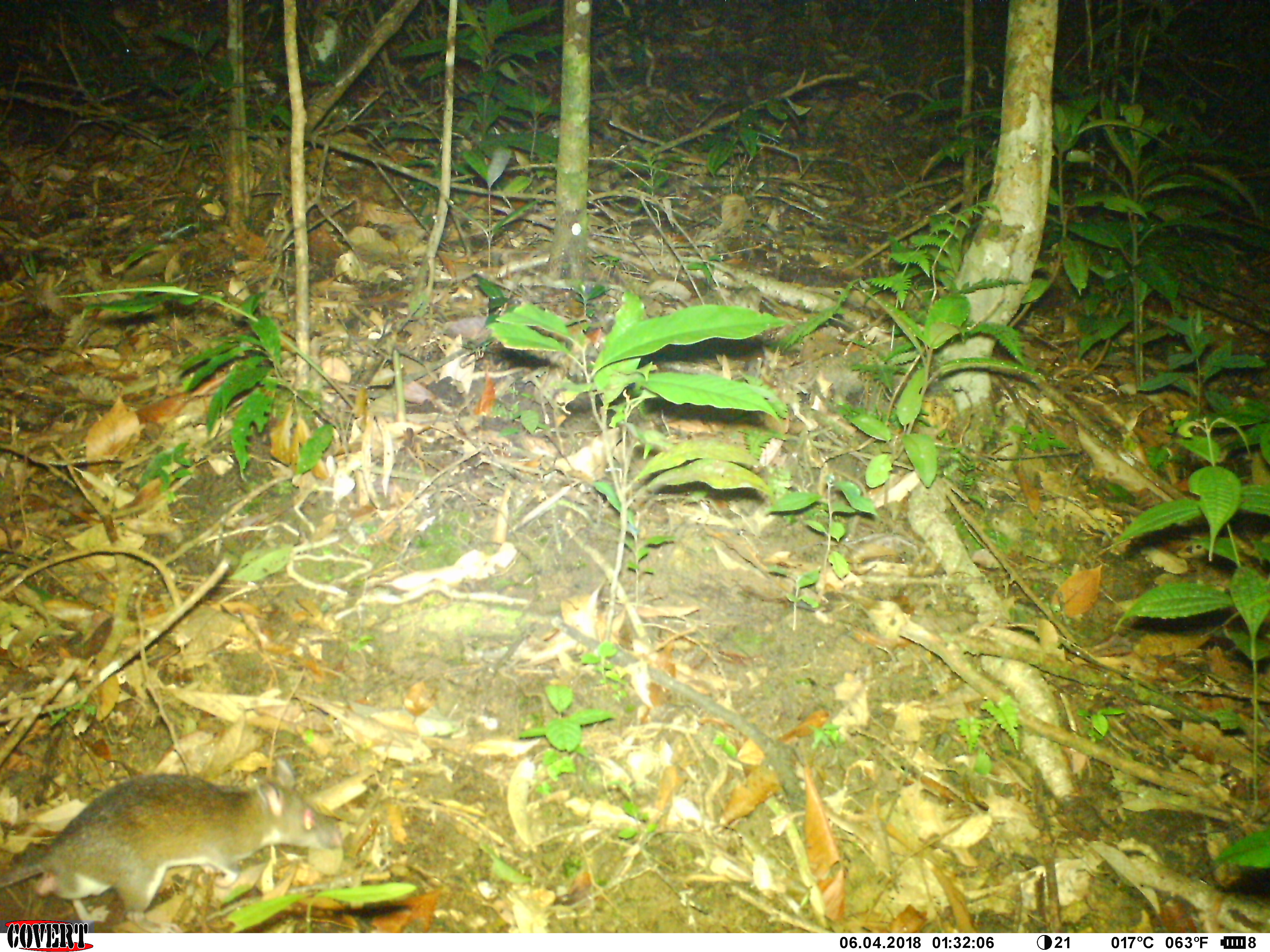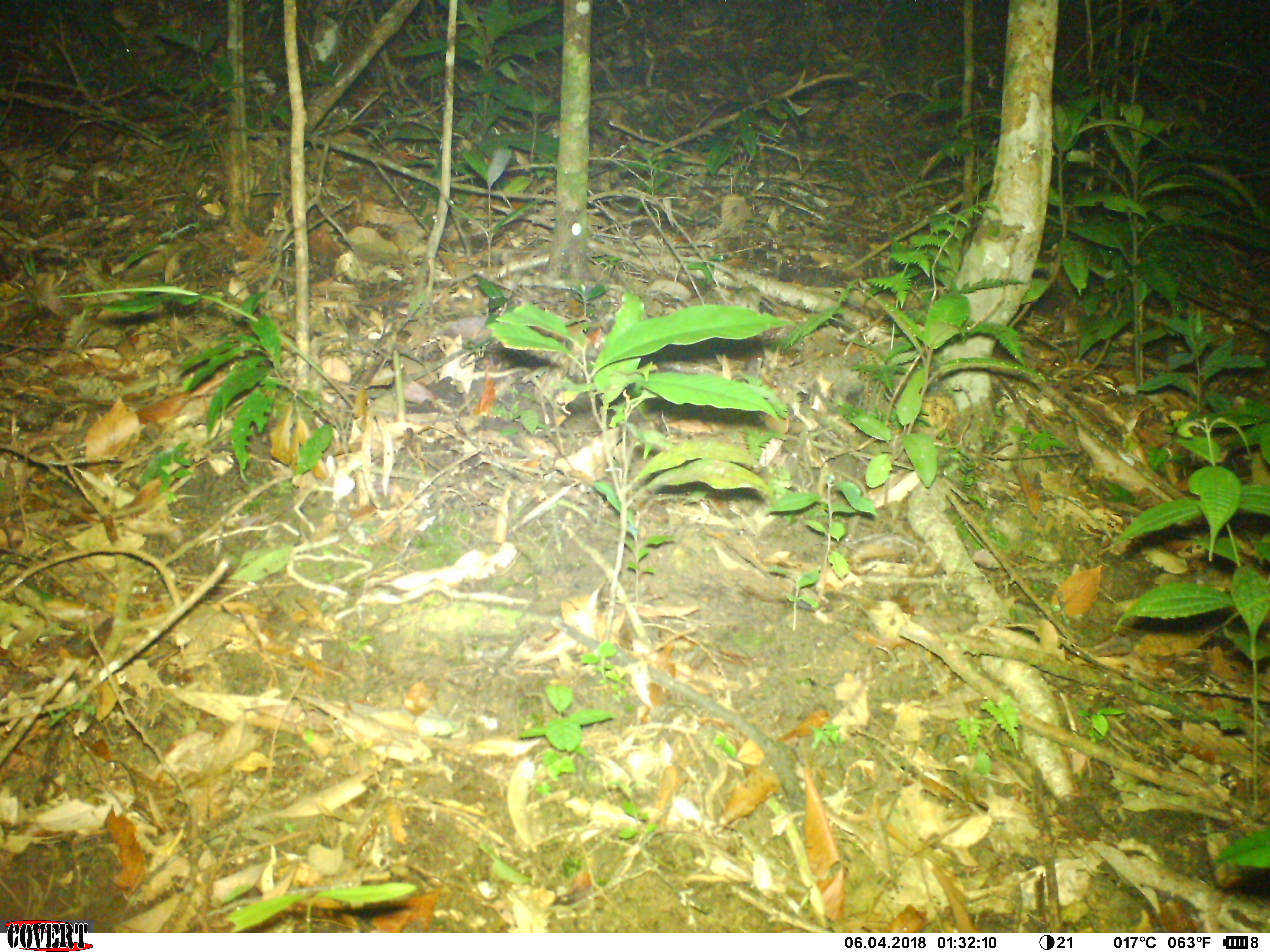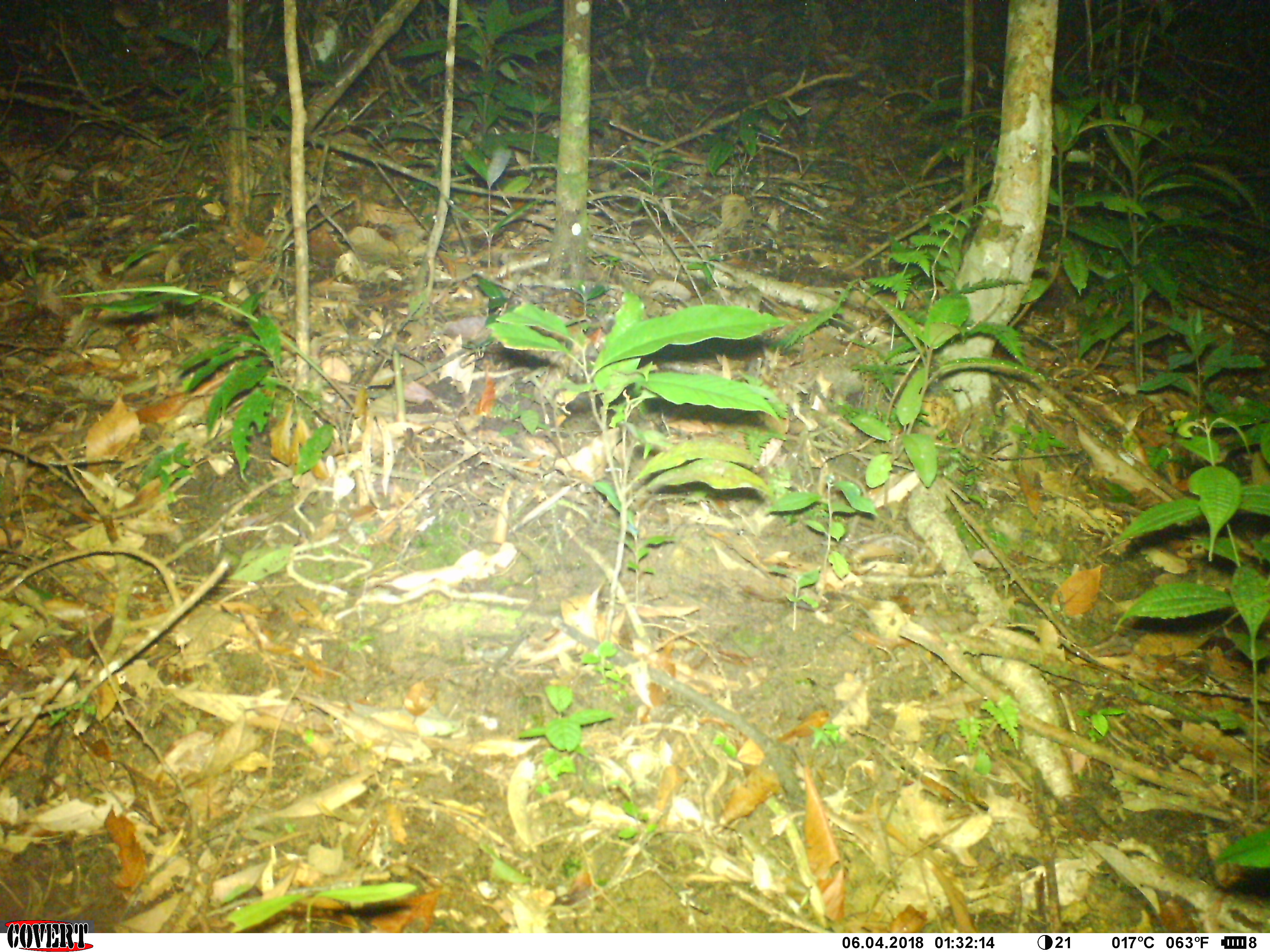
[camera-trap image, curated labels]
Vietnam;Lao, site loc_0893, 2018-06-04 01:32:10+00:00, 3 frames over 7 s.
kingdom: Animalia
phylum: Chordata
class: Mammalia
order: Rodentia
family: Muridae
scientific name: Muridae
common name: old-world mice and rats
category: unidentified murid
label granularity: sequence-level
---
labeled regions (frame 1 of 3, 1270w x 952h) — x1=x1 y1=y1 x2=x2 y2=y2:
unidentified murid: x1=0 y1=758 x2=343 y2=932